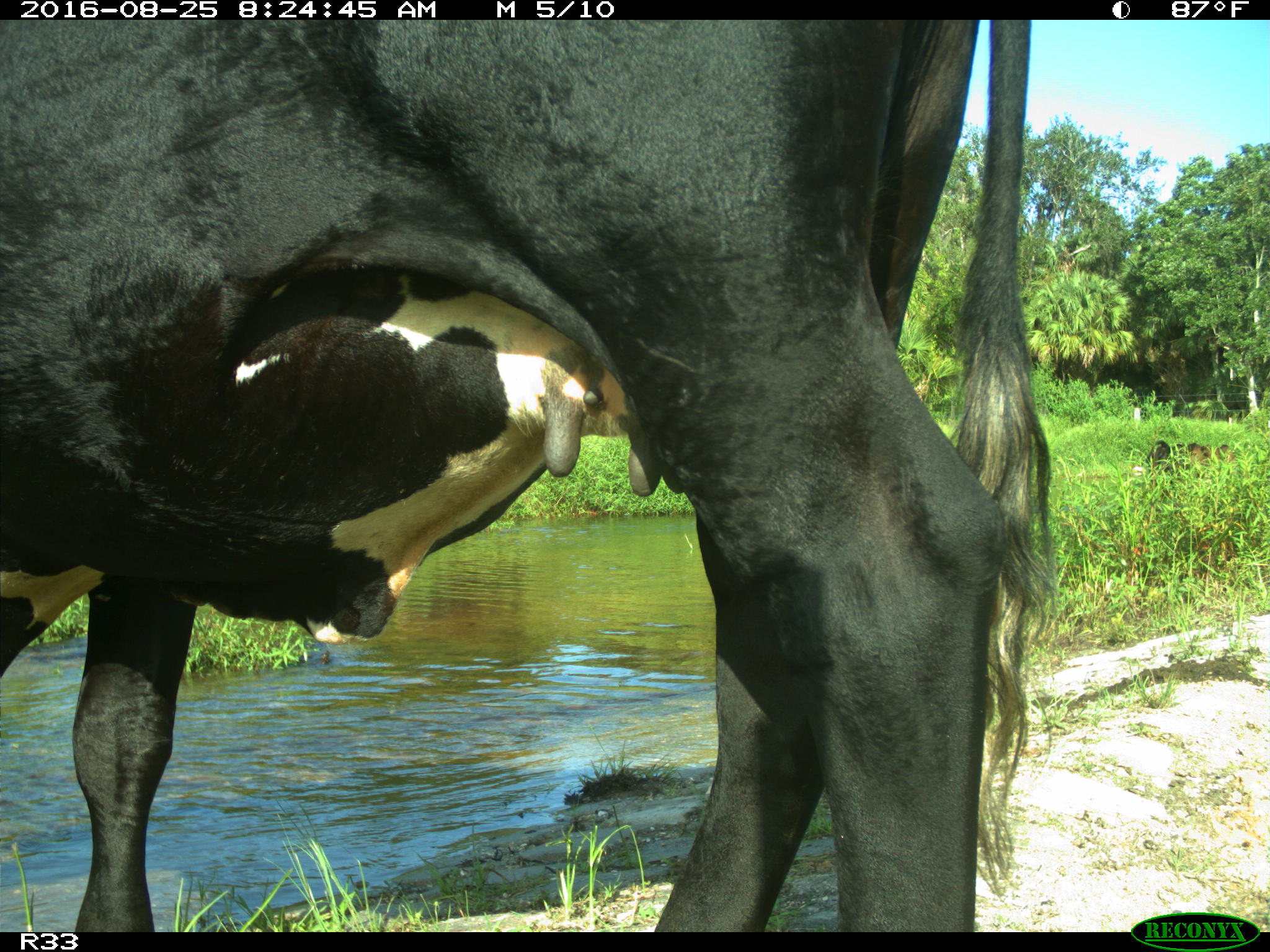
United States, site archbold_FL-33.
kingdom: Animalia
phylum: Chordata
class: Mammalia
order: Artiodactyla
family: Bovidae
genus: Bos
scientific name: Bos taurus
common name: domestic cow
Bos taurus (domestic cow).